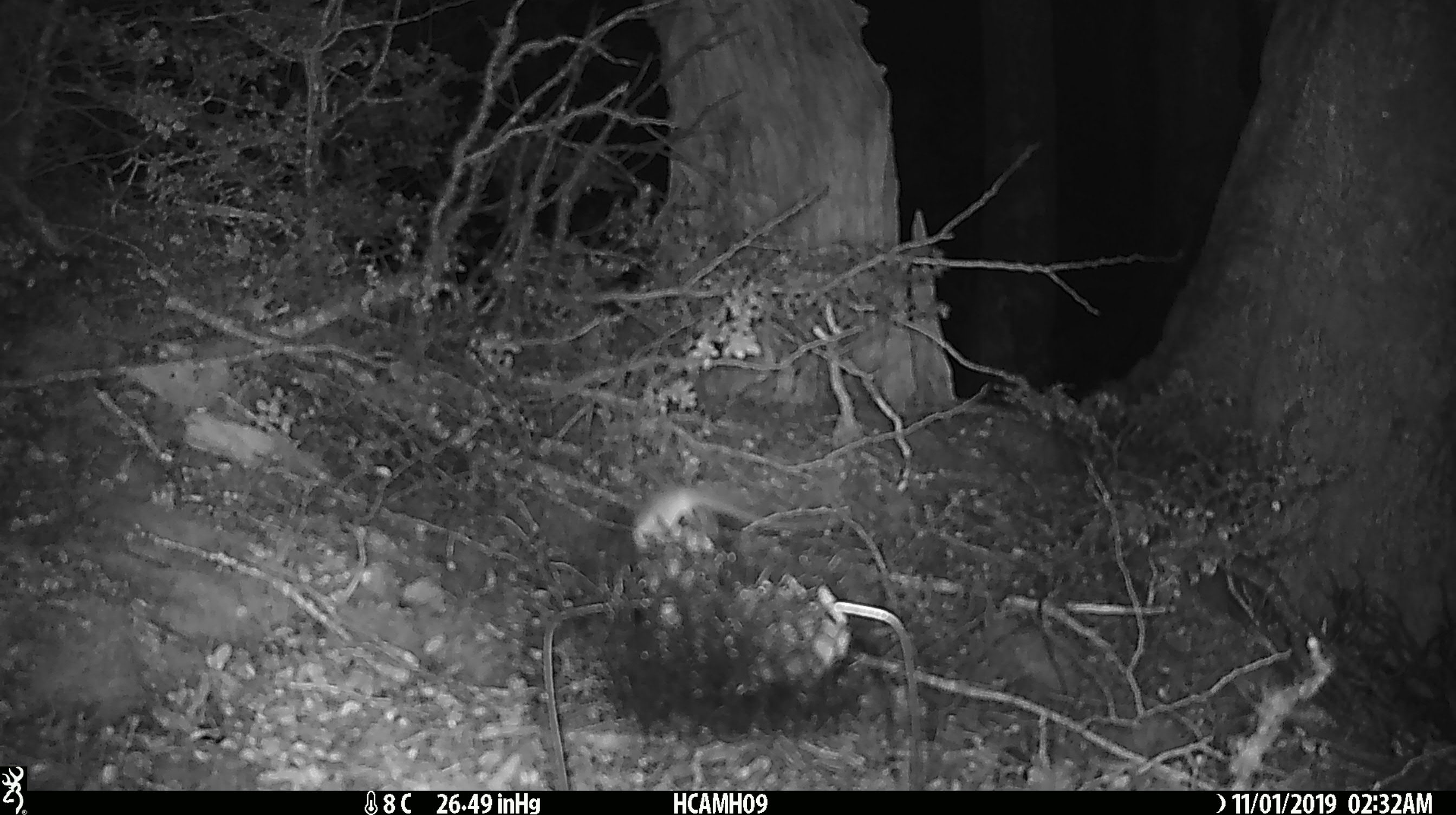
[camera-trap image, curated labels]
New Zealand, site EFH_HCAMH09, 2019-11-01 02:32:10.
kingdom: Animalia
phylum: Chordata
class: Mammalia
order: Rodentia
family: Muridae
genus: Mus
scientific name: Mus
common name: mouse